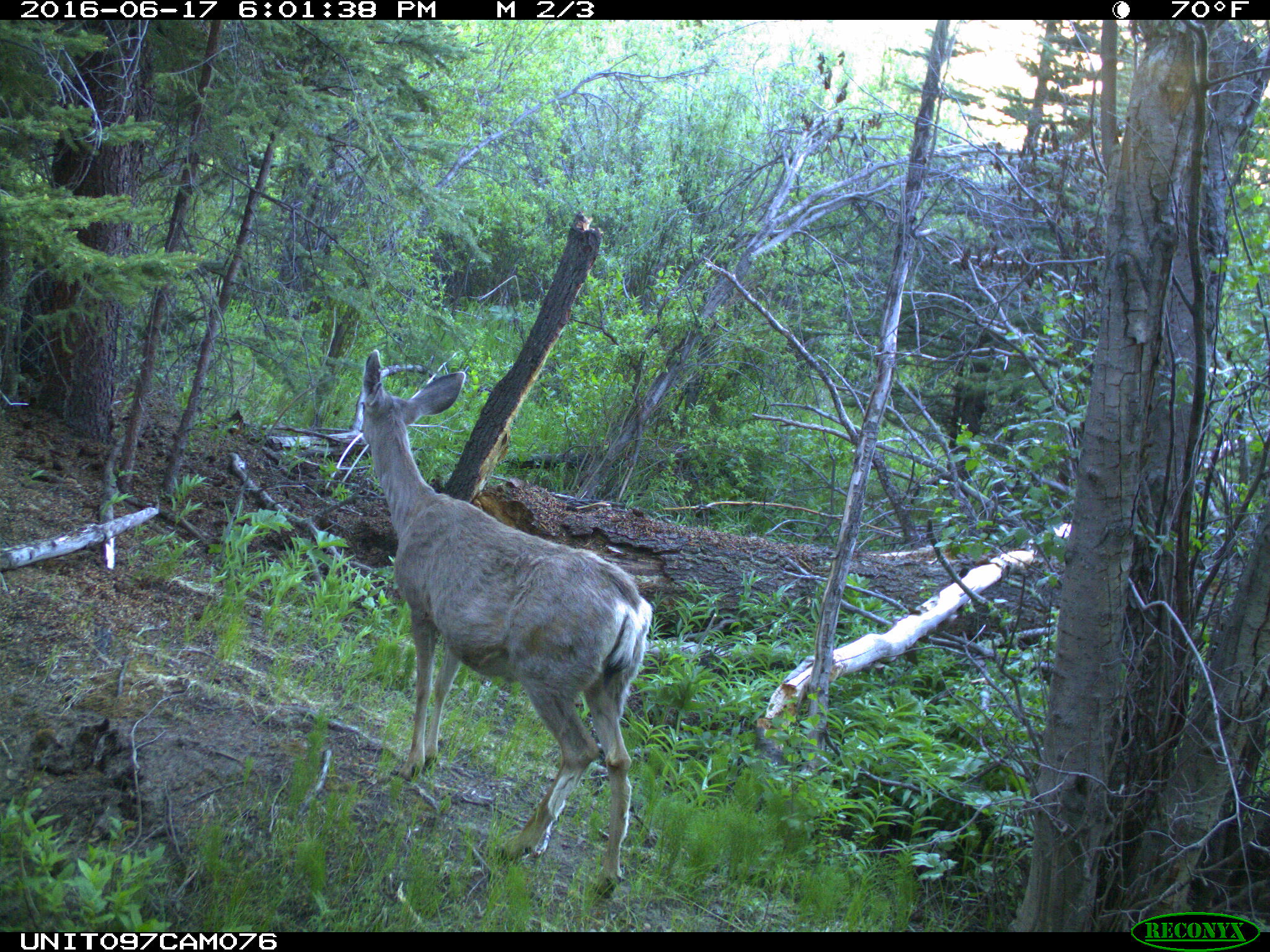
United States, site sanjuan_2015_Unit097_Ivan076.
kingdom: Animalia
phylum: Chordata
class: Mammalia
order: Artiodactyla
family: Cervidae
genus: Odocoileus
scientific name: Odocoileus hemionus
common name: mule deer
Odocoileus hemionus (mule deer).